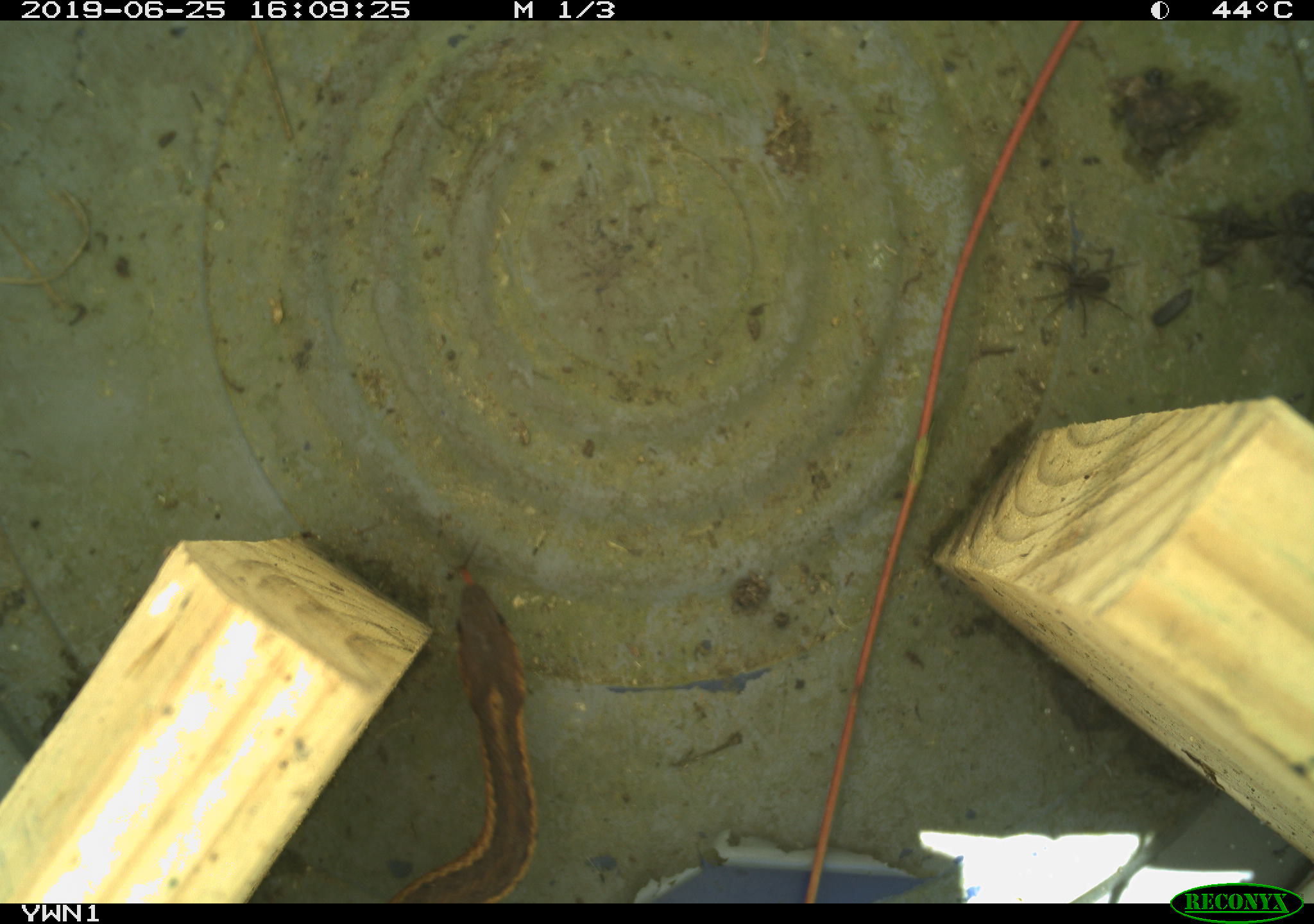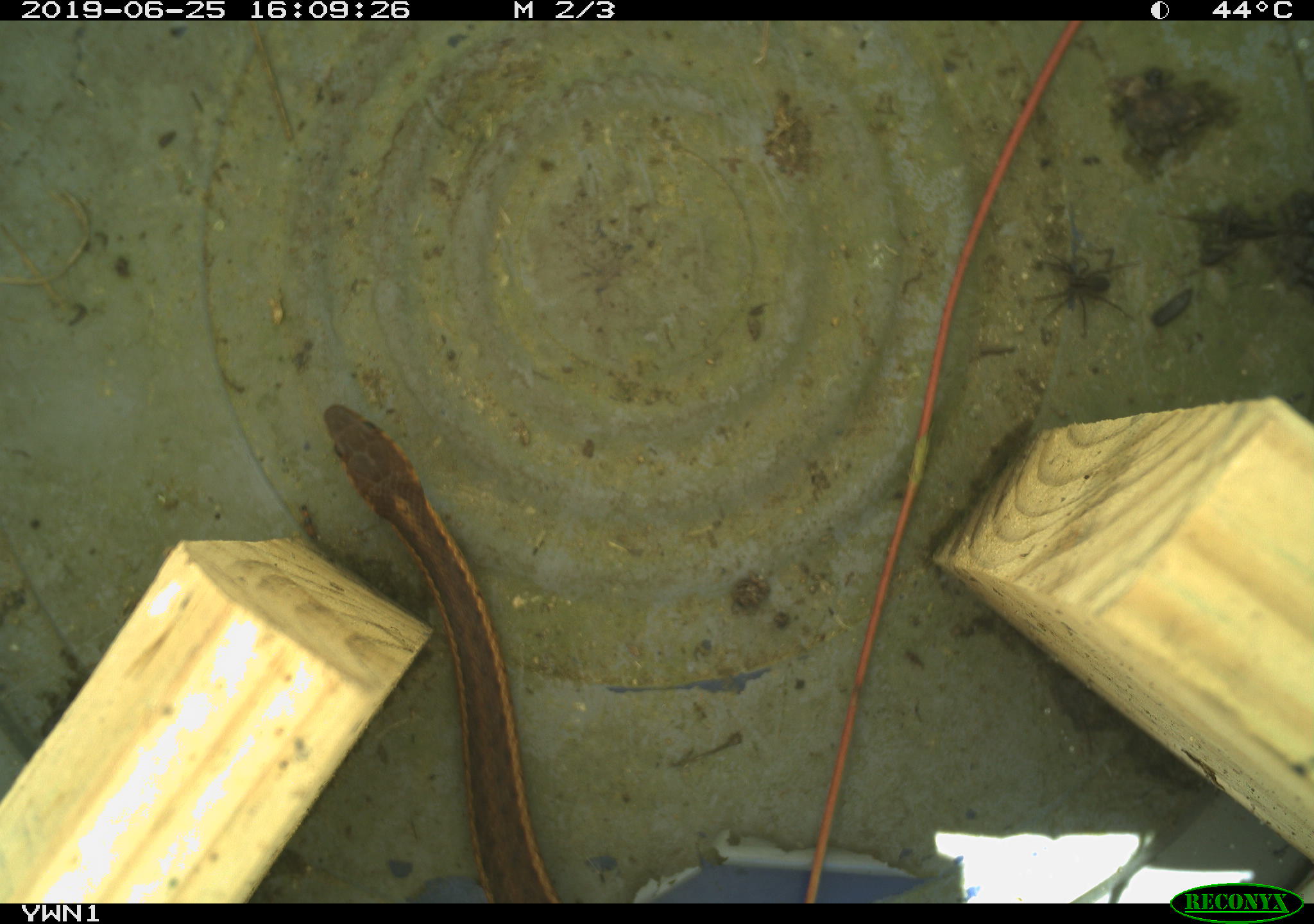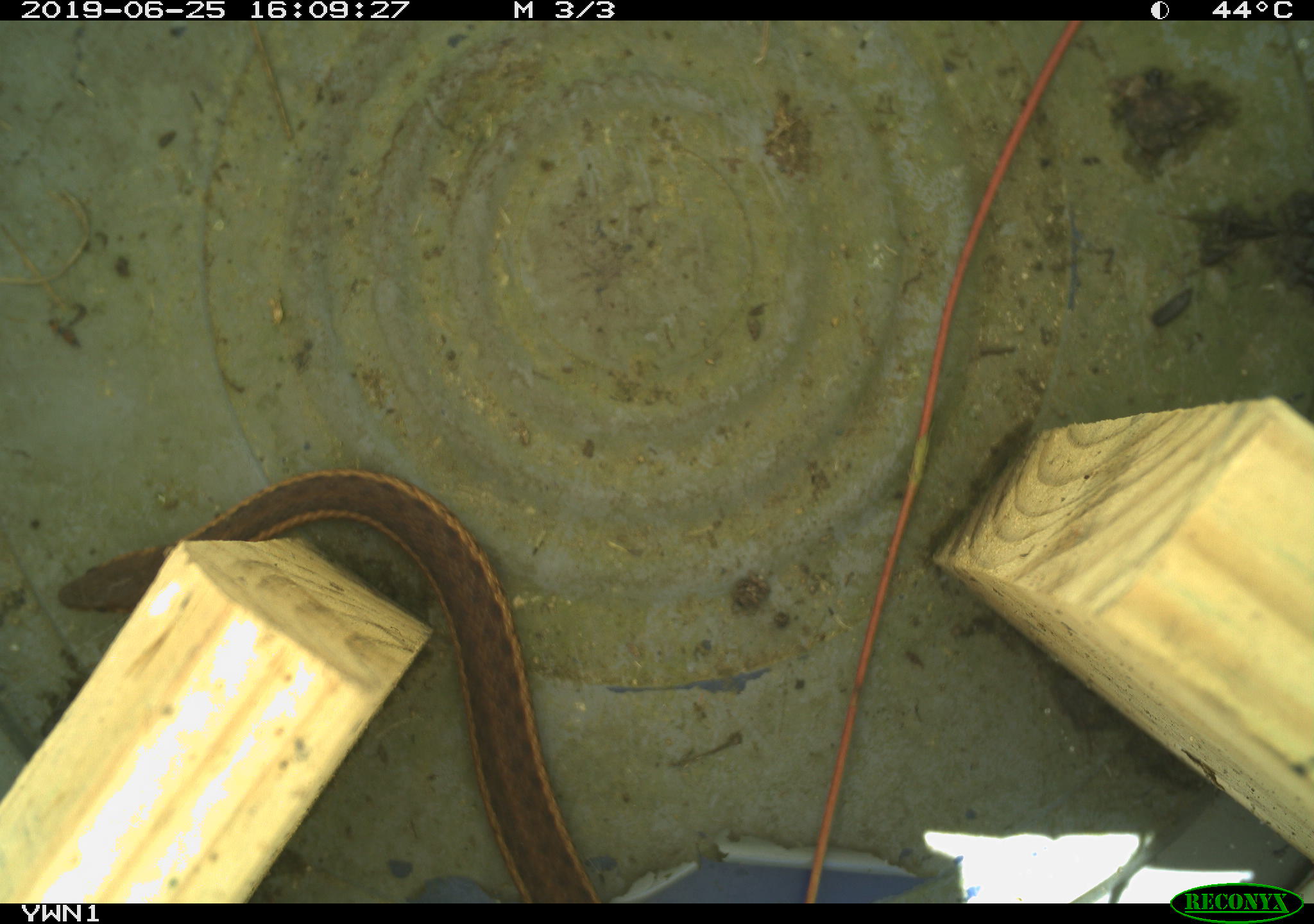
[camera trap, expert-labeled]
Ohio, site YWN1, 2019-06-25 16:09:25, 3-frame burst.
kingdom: Animalia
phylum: Chordata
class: Reptilia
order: Squamata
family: Colubridae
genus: Thamnophis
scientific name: Thamnophis sirtalis sirtalis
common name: eastern gartersnake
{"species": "eastern gartersnake (Thamnophis sirtalis sirtalis)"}